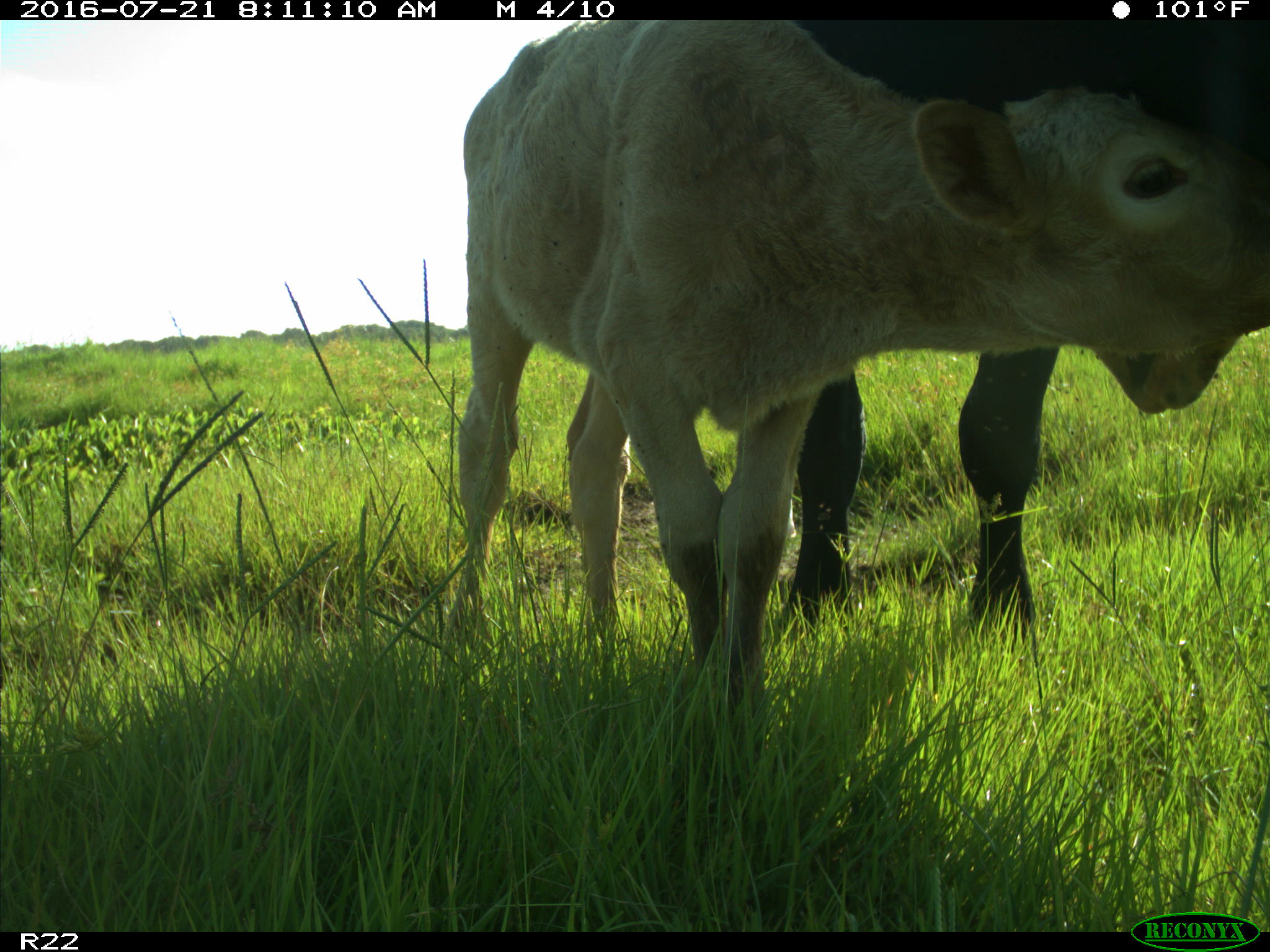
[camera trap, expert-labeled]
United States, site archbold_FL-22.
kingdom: Animalia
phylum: Chordata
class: Mammalia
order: Artiodactyla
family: Bovidae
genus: Bos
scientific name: Bos taurus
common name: domestic cow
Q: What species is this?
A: Bos taurus (domestic cow).